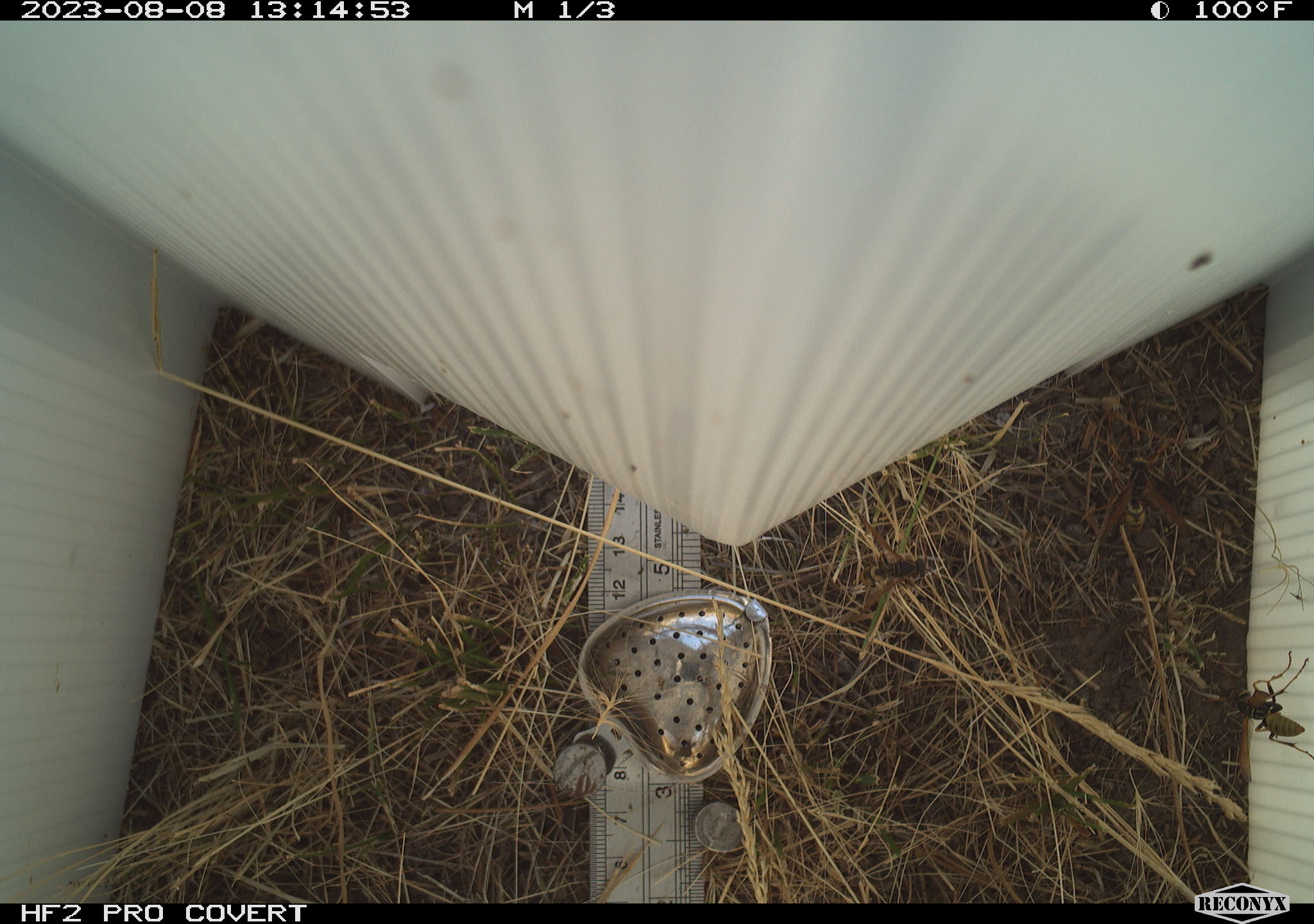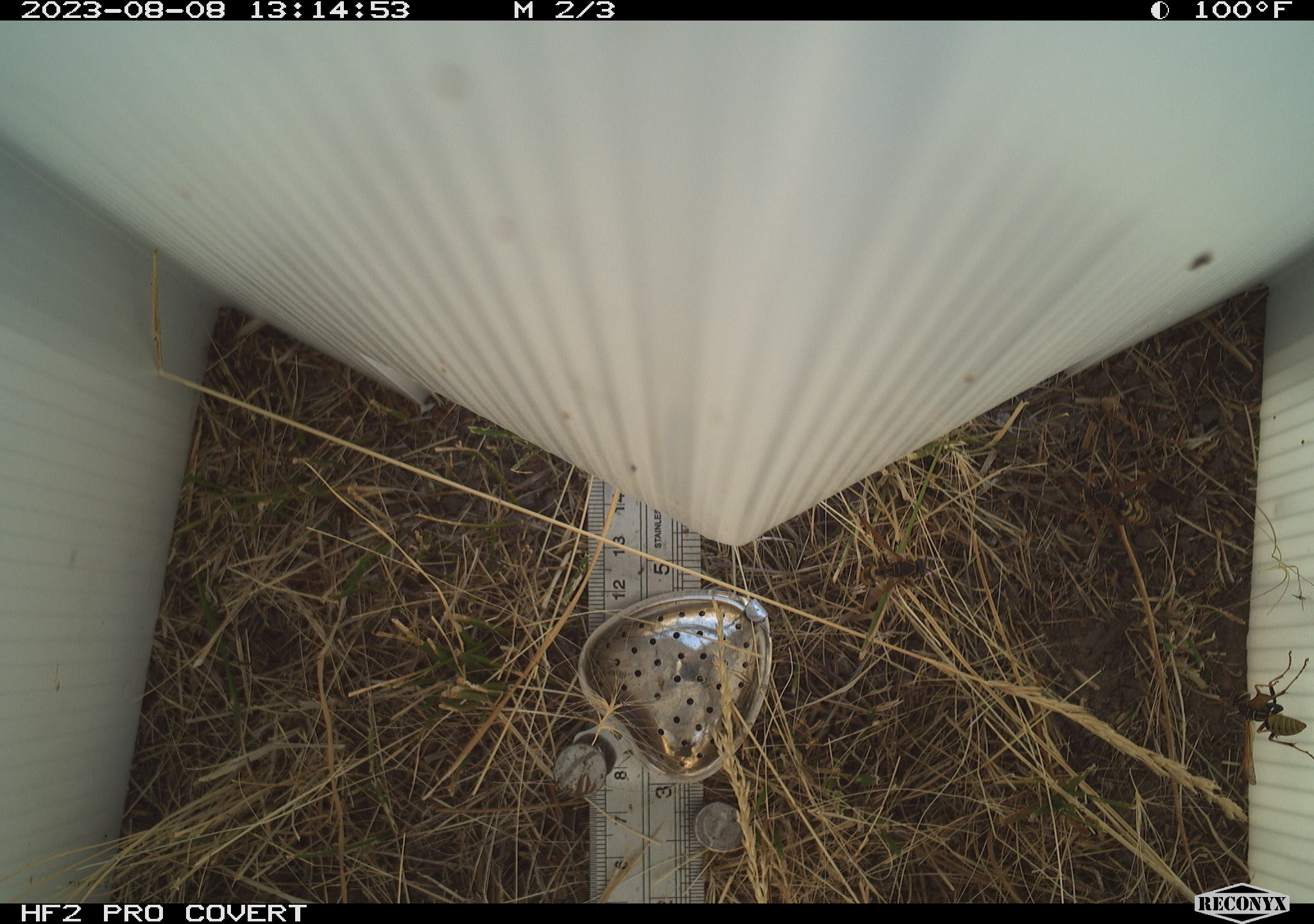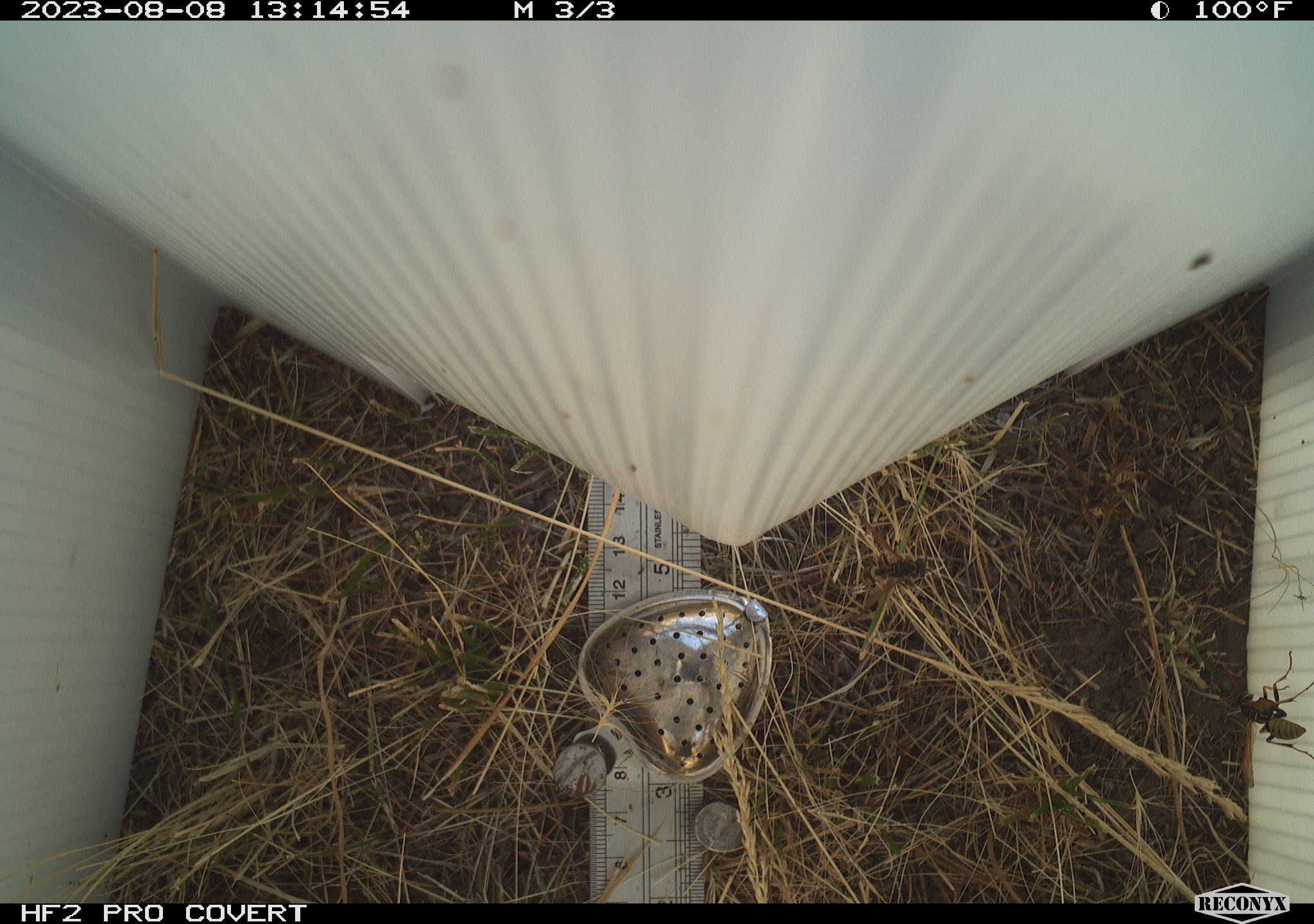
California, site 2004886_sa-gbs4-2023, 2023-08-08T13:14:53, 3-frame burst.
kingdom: Animalia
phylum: Arthropoda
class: Insecta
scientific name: Insecta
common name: insect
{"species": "insect (Insecta)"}